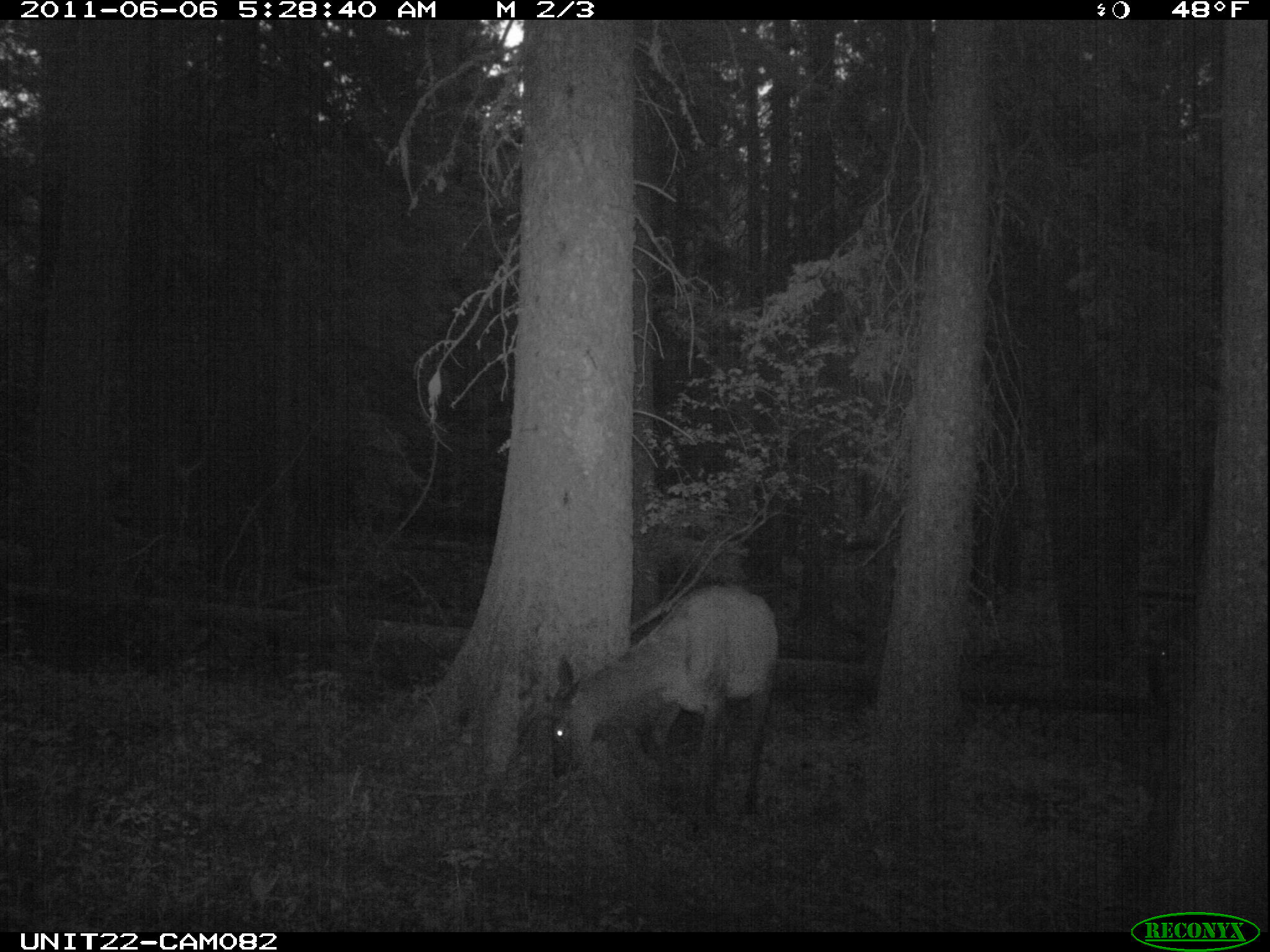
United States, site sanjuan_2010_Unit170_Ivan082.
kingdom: Animalia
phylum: Chordata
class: Mammalia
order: Artiodactyla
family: Cervidae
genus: Cervus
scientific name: Cervus elaphus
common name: red deer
Cervus elaphus (red deer).